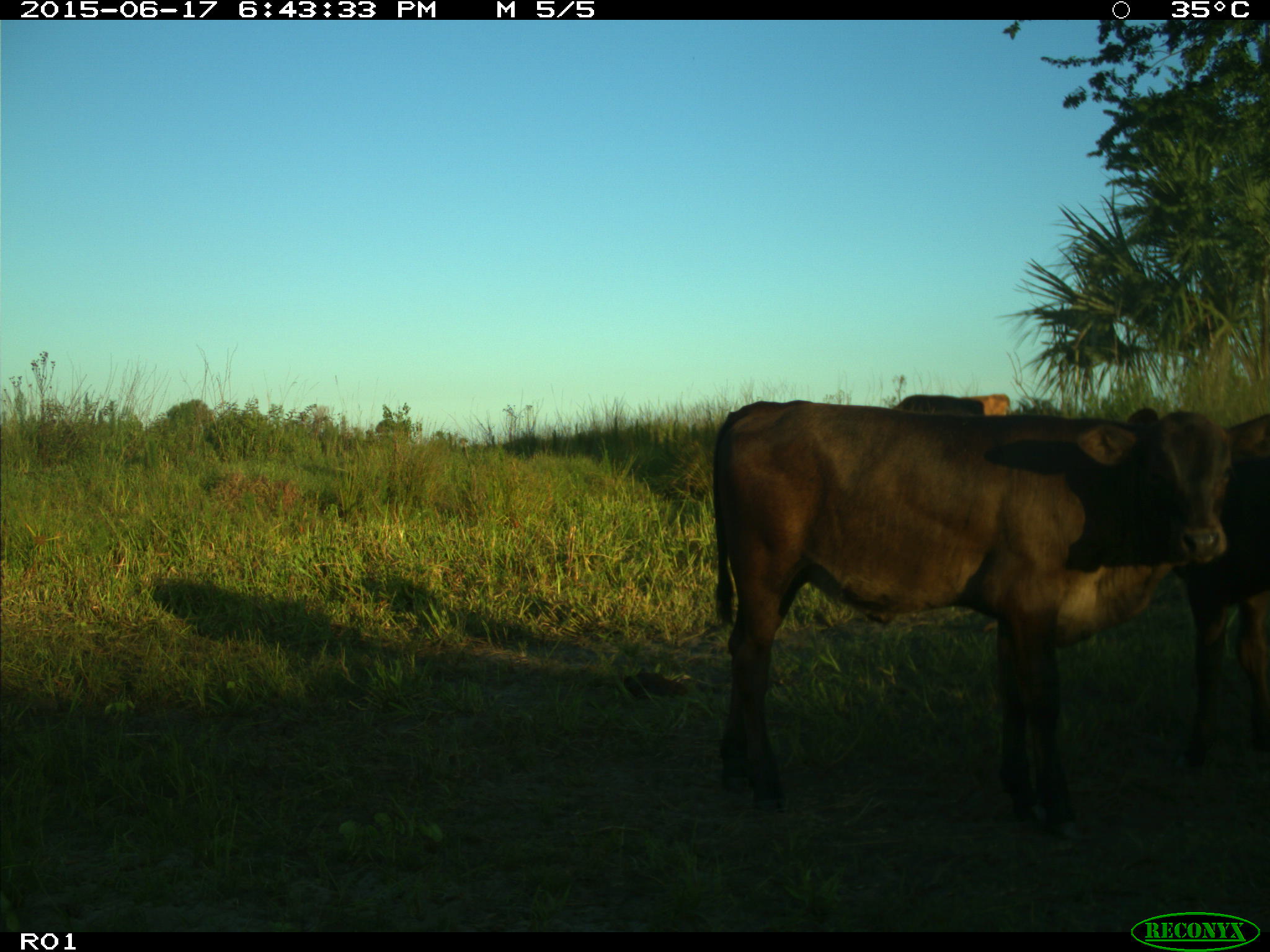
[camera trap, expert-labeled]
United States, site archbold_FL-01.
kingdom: Animalia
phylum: Chordata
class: Mammalia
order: Artiodactyla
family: Bovidae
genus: Bos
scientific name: Bos taurus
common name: domestic cow